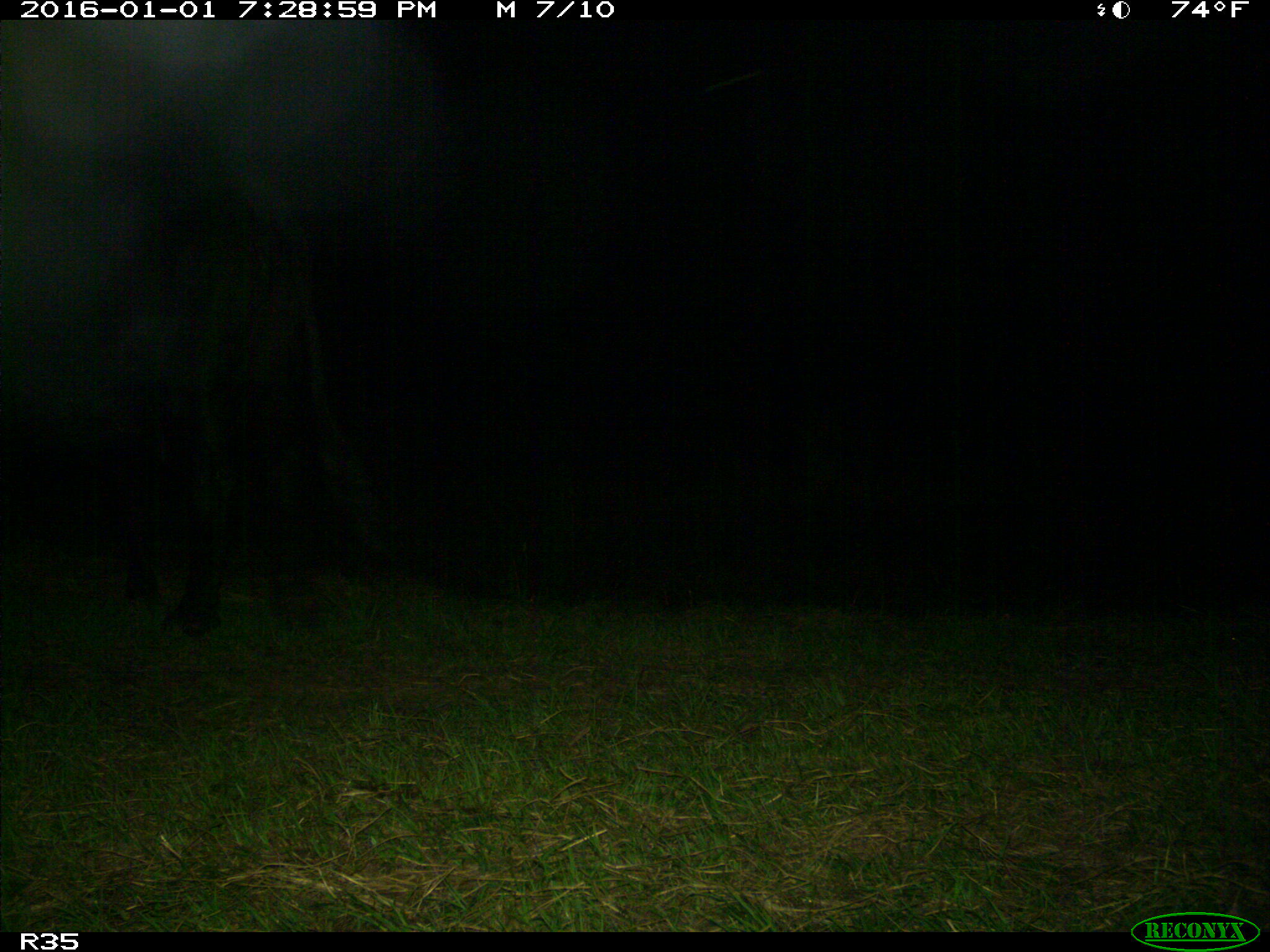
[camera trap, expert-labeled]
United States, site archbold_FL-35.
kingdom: Animalia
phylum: Chordata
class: Mammalia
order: Artiodactyla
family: Bovidae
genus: Bos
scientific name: Bos taurus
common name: domestic cow